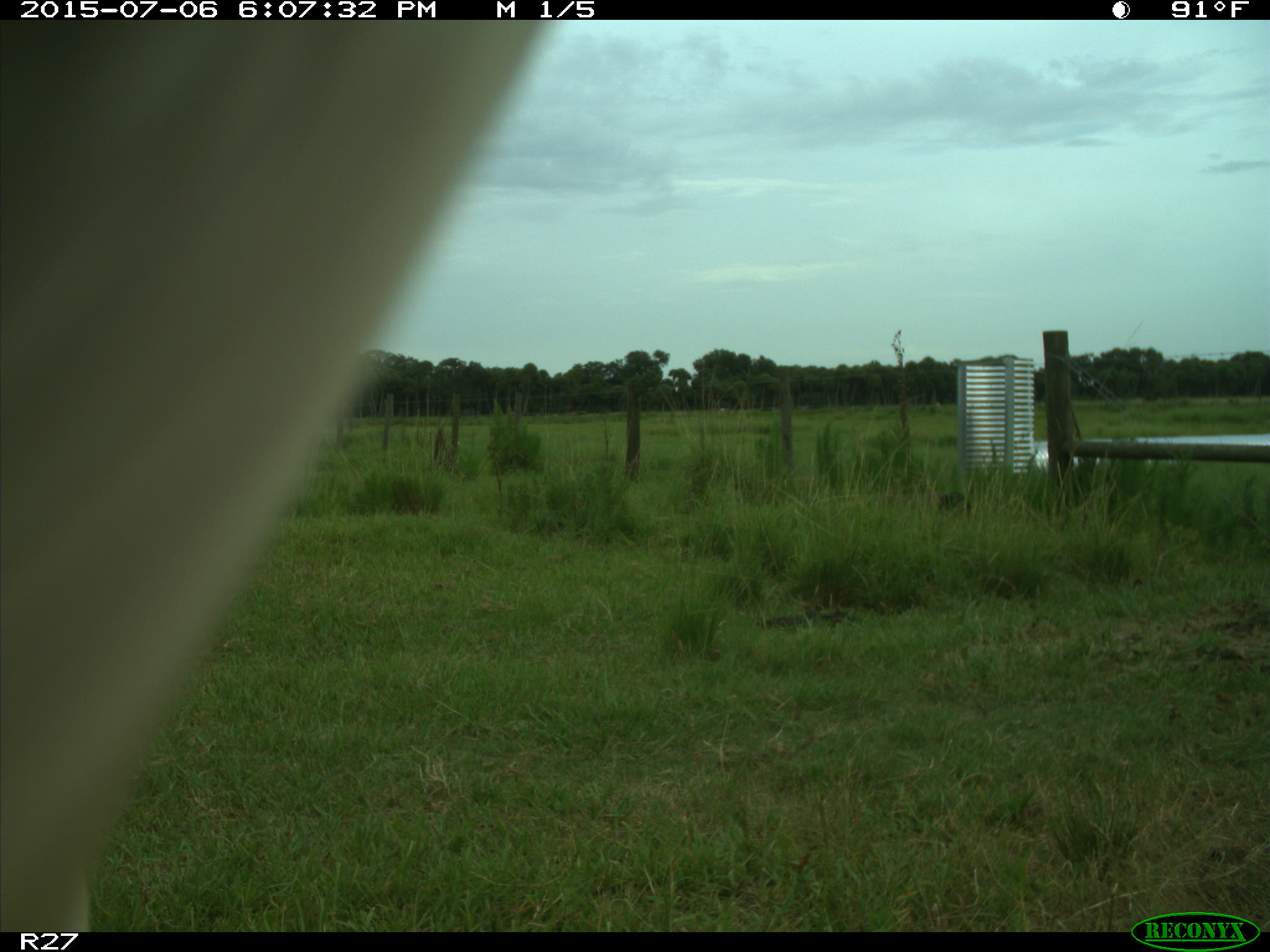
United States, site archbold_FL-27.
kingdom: Animalia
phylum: Chordata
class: Mammalia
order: Artiodactyla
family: Bovidae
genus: Bos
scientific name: Bos taurus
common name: domestic cow